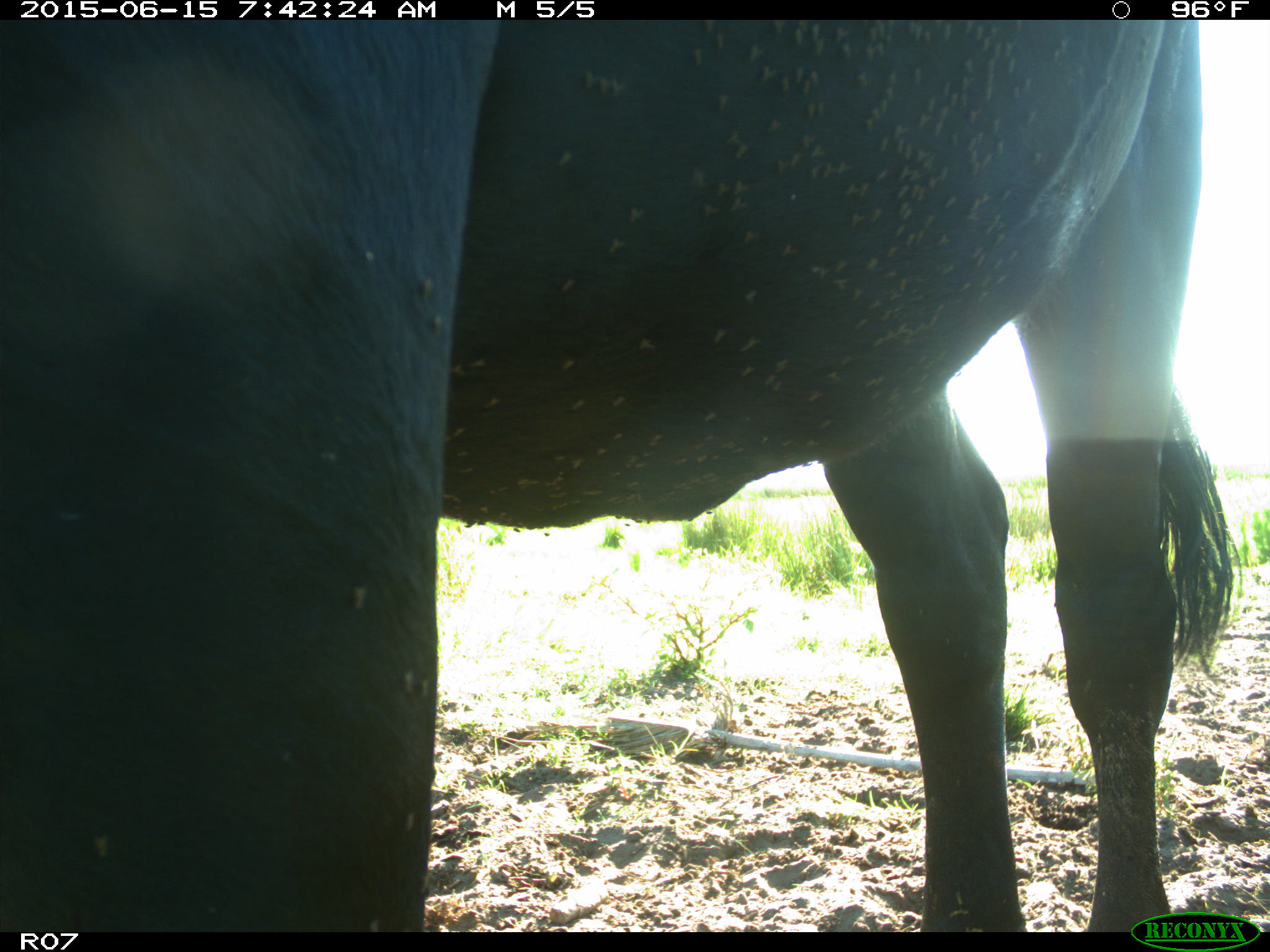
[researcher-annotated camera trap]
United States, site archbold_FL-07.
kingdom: Animalia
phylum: Chordata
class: Mammalia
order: Artiodactyla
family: Bovidae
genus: Bos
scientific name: Bos taurus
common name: domestic cow